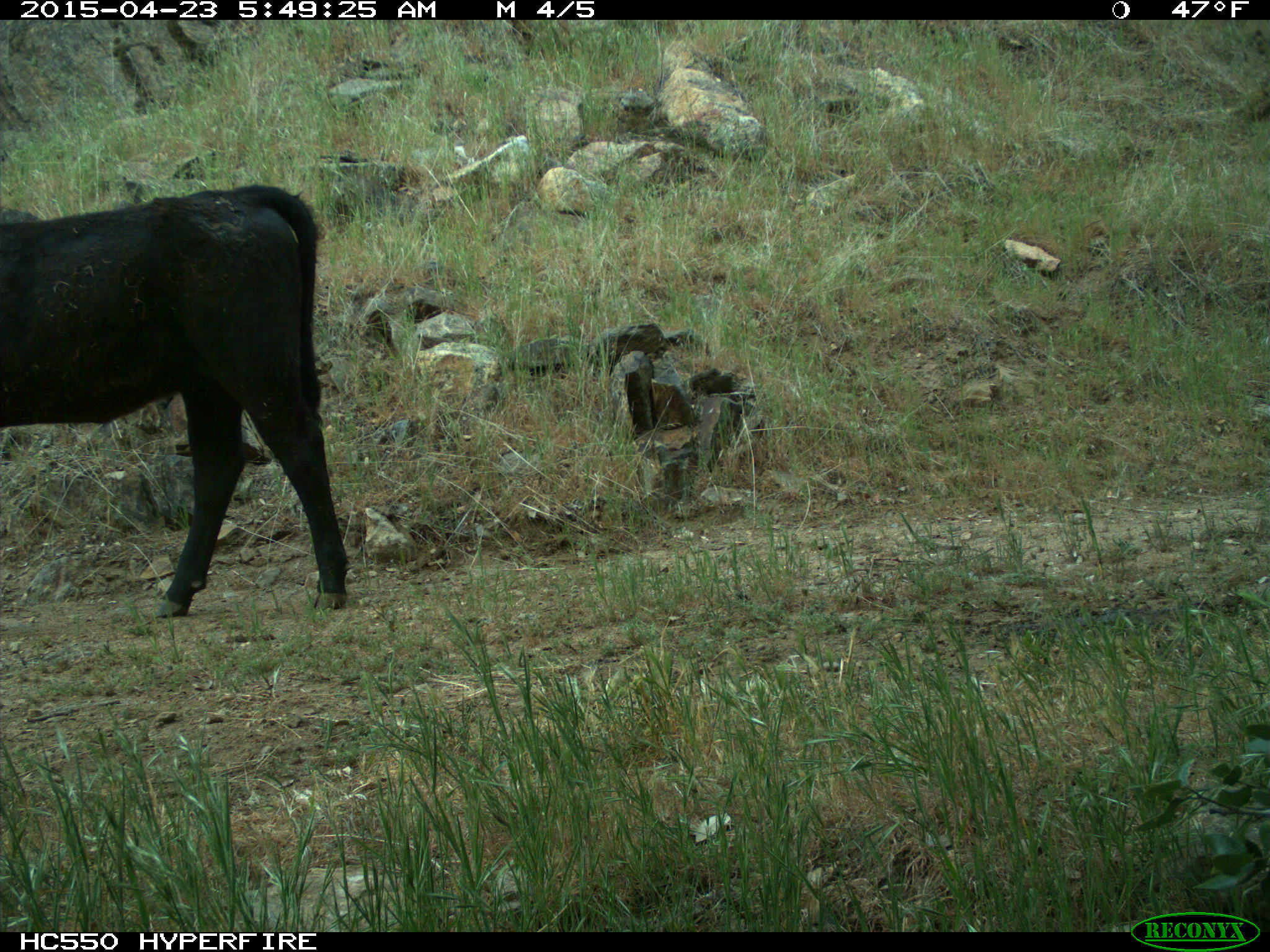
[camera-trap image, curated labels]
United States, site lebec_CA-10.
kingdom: Animalia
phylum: Chordata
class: Mammalia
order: Artiodactyla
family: Bovidae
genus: Bos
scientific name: Bos taurus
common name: domestic cow